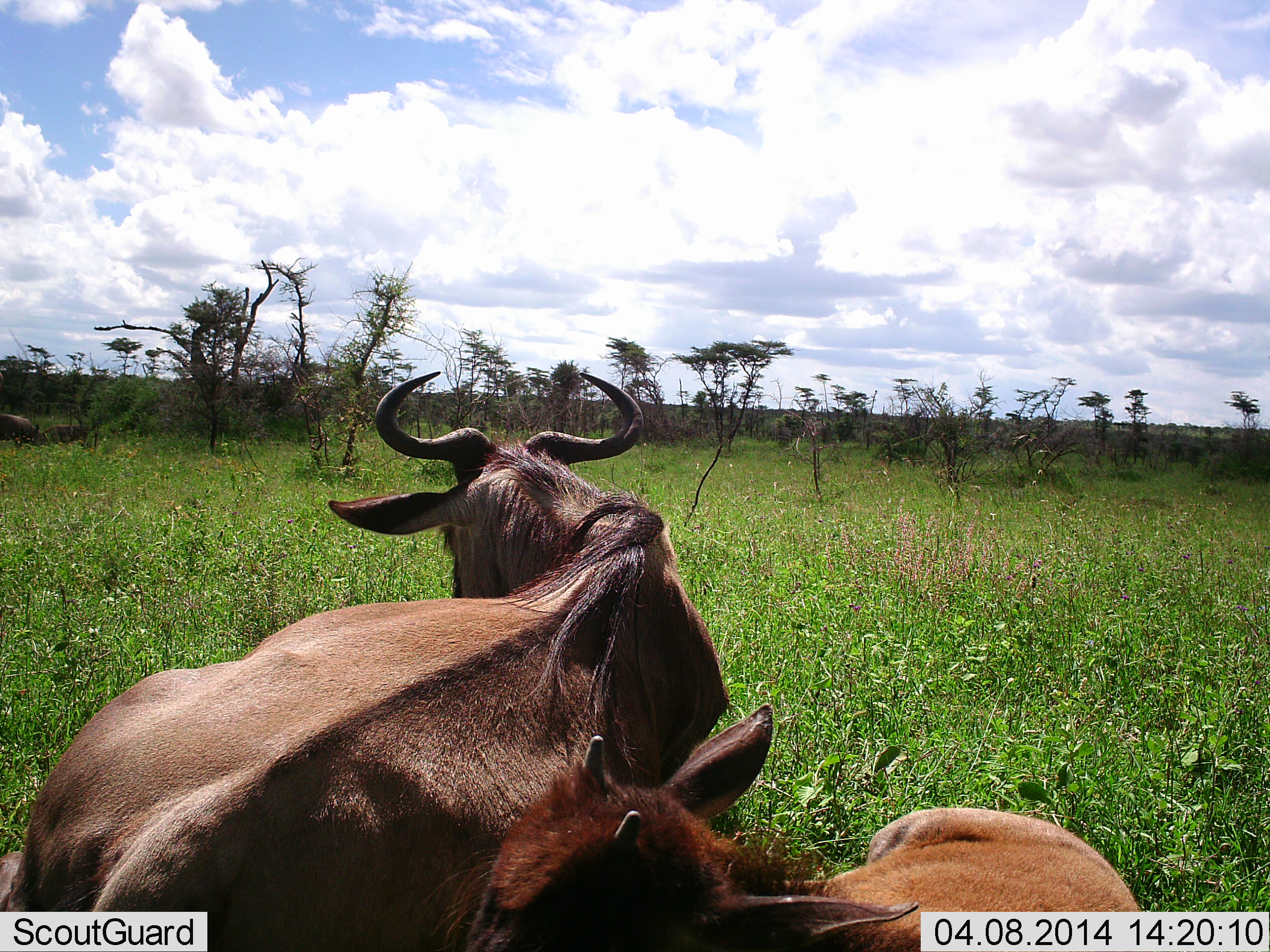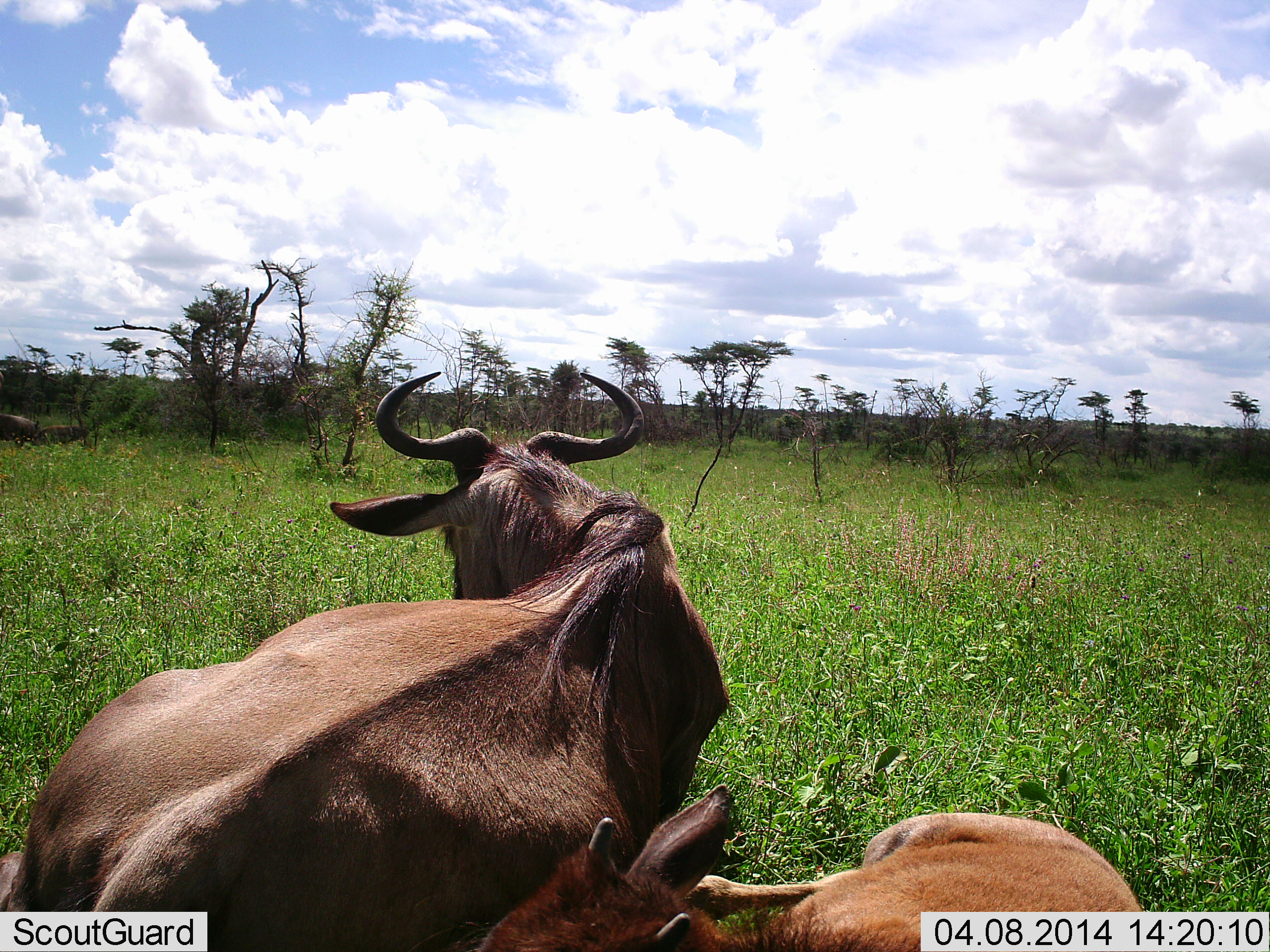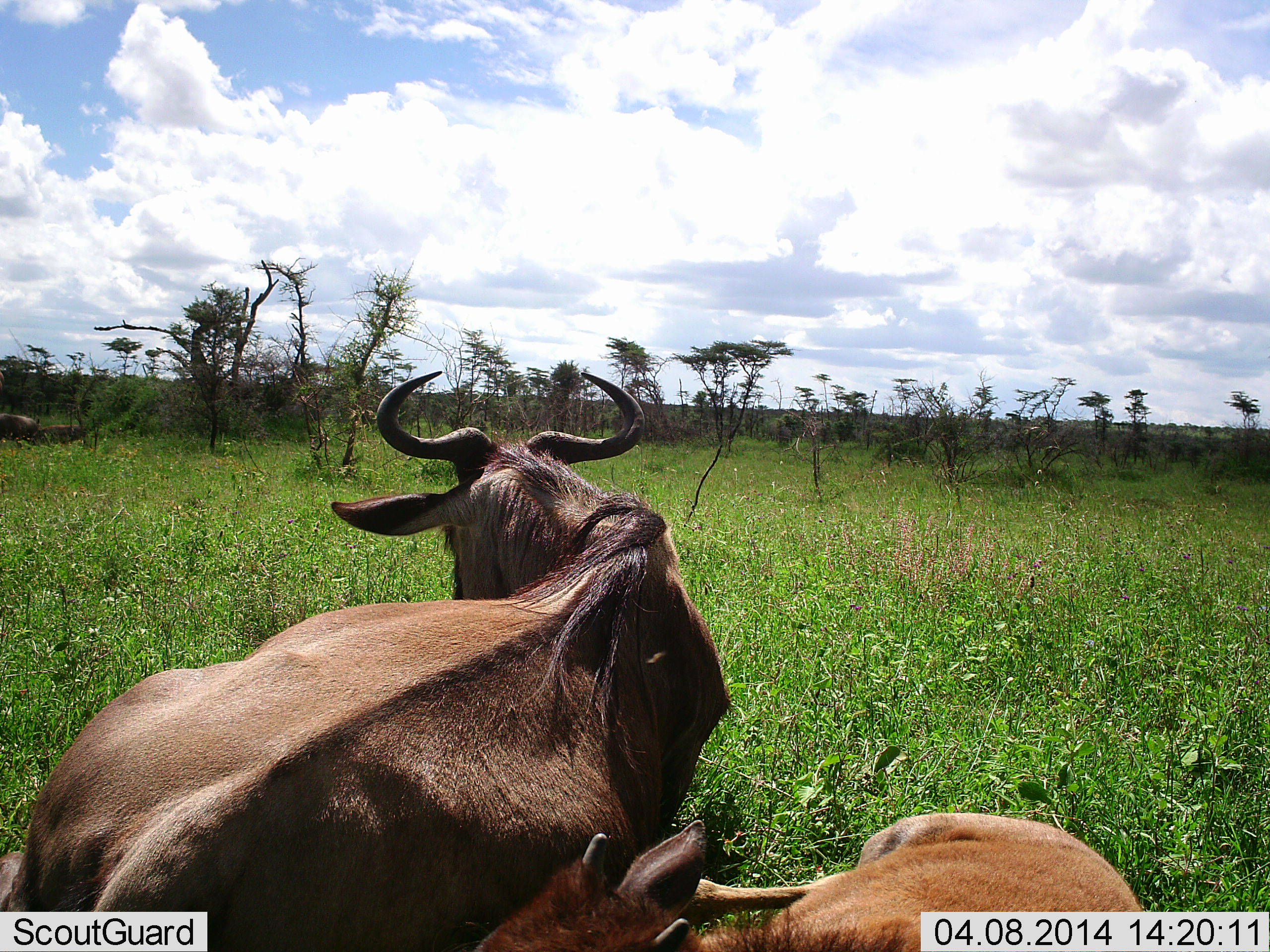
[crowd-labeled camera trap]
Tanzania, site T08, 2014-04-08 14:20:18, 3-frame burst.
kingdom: Animalia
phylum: Chordata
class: Mammalia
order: Artiodactyla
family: Bovidae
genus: Connochaetes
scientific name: Connochaetes taurinus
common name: blue wildebeest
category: wildebeest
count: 2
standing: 10%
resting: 100%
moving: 0%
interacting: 0%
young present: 60%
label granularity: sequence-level